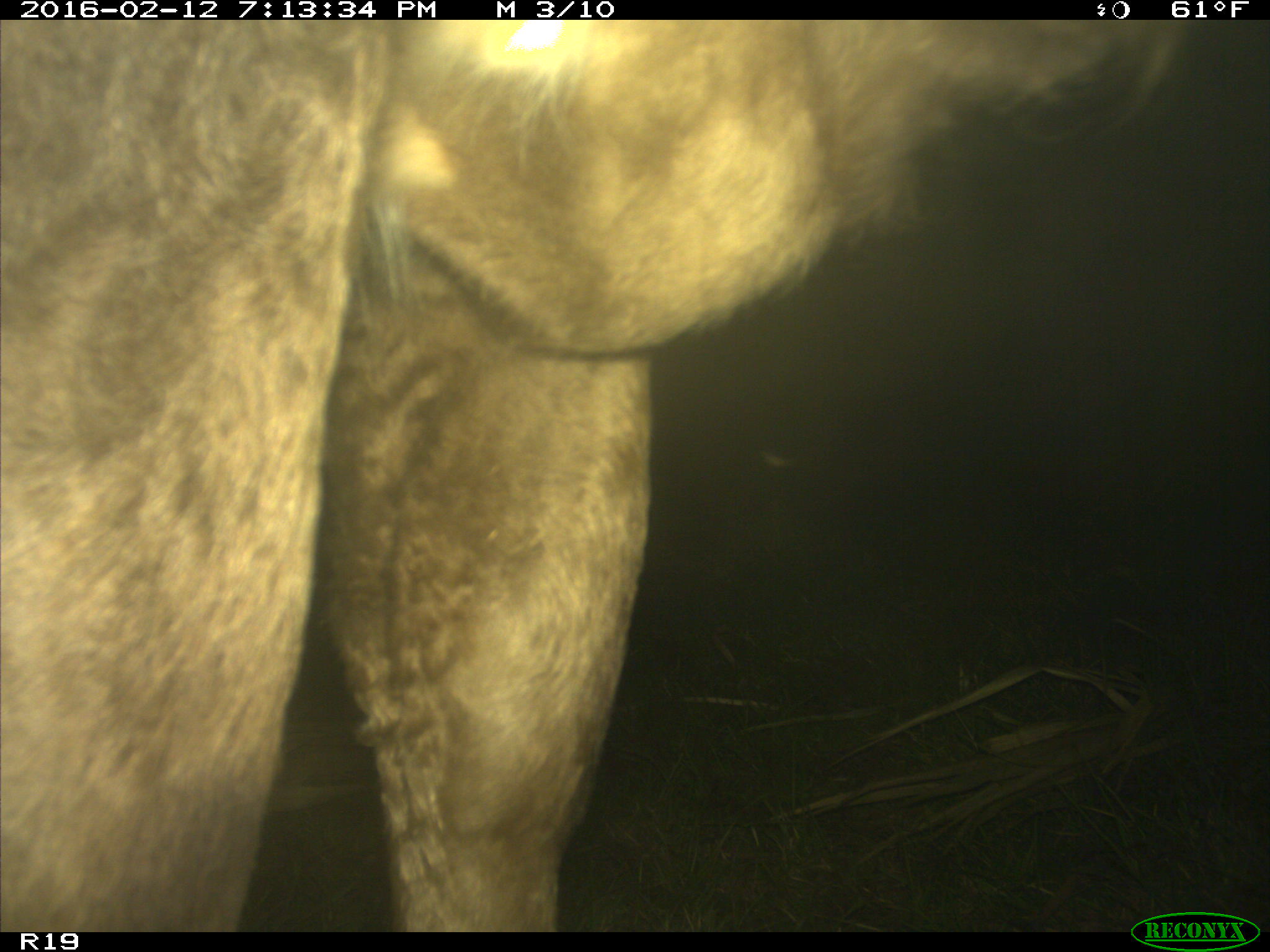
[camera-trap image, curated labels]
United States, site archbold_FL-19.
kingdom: Animalia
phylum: Chordata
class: Mammalia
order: Artiodactyla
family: Bovidae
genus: Bos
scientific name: Bos taurus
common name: domestic cow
Bos taurus (domestic cow).